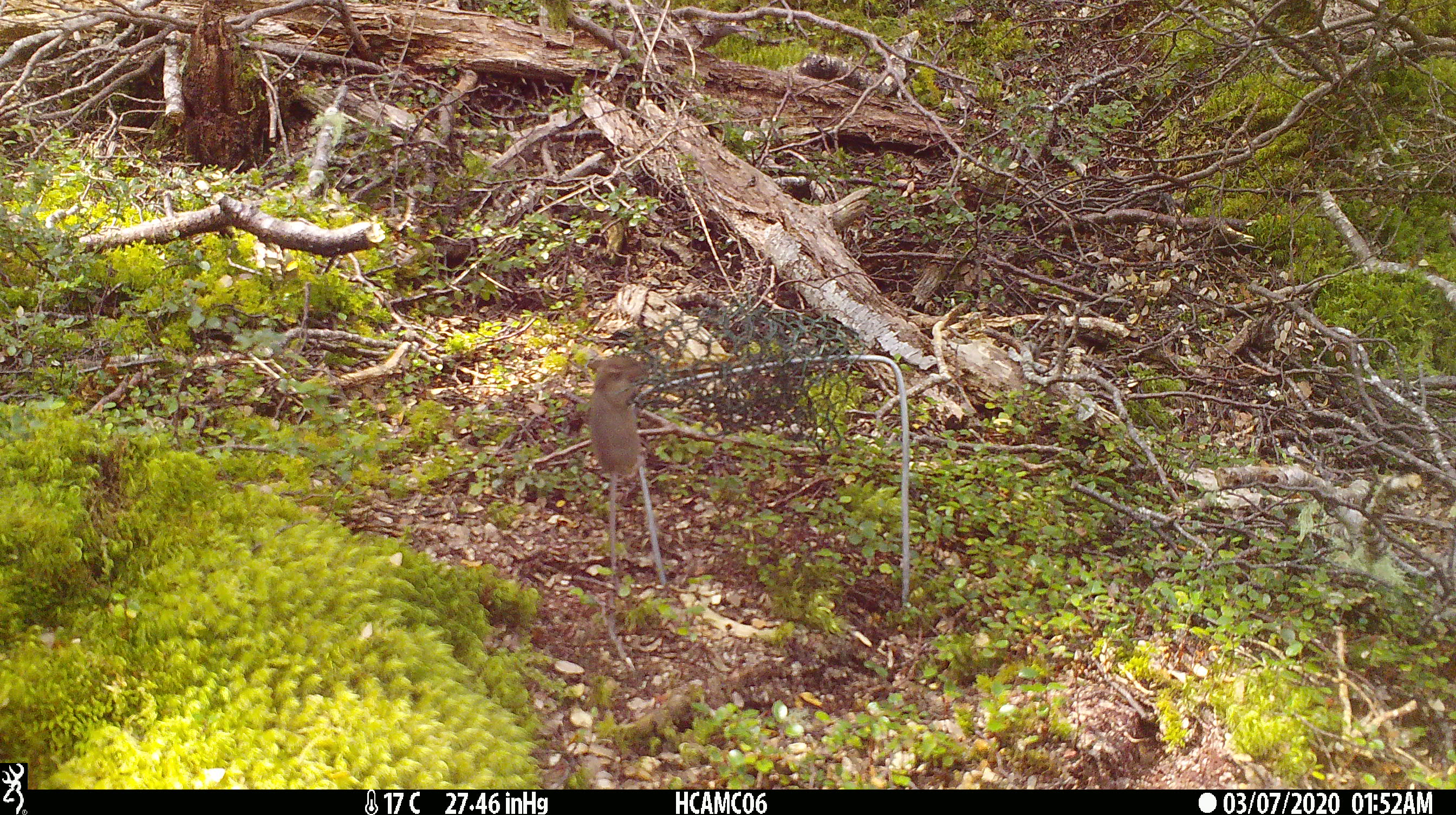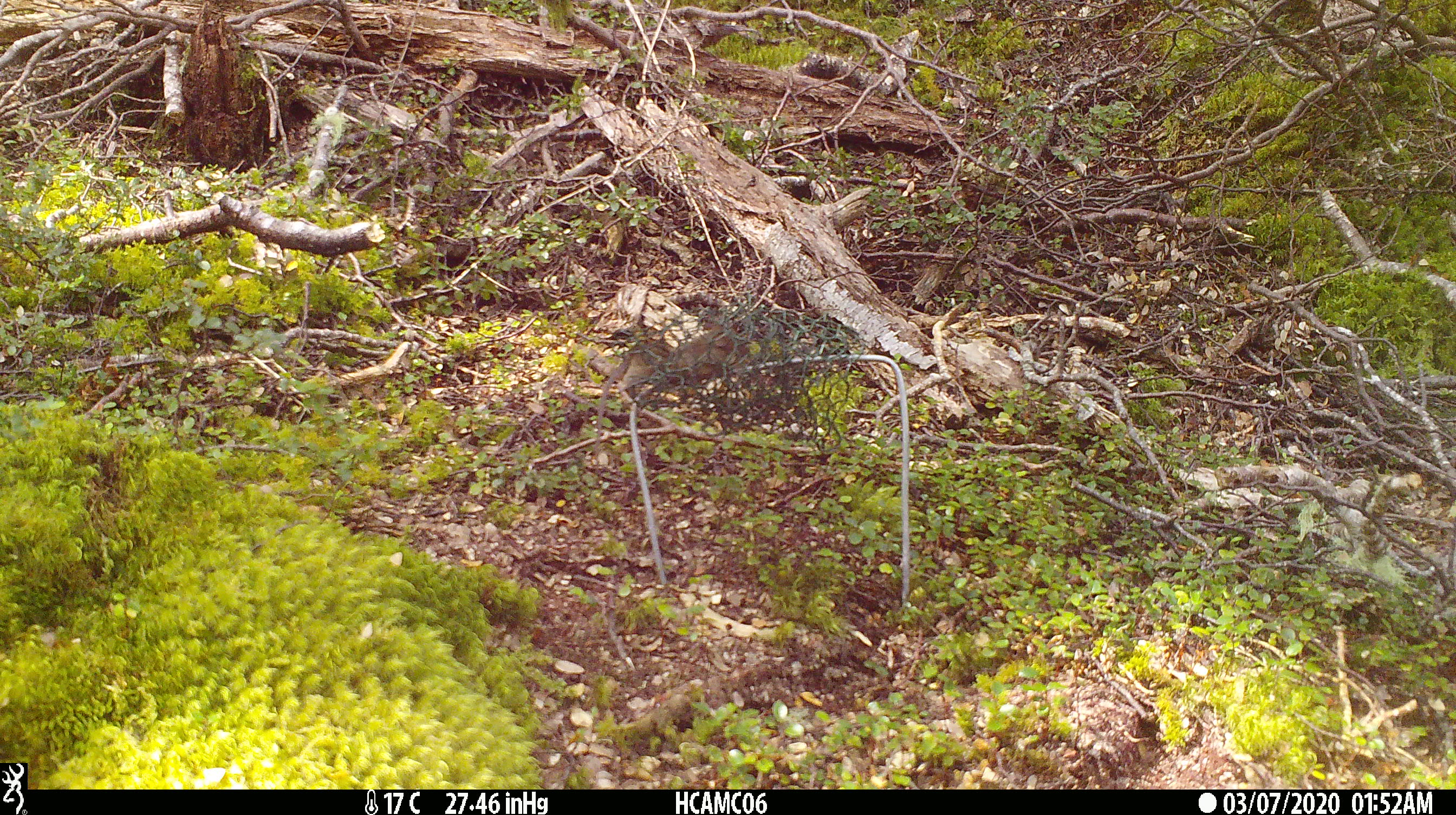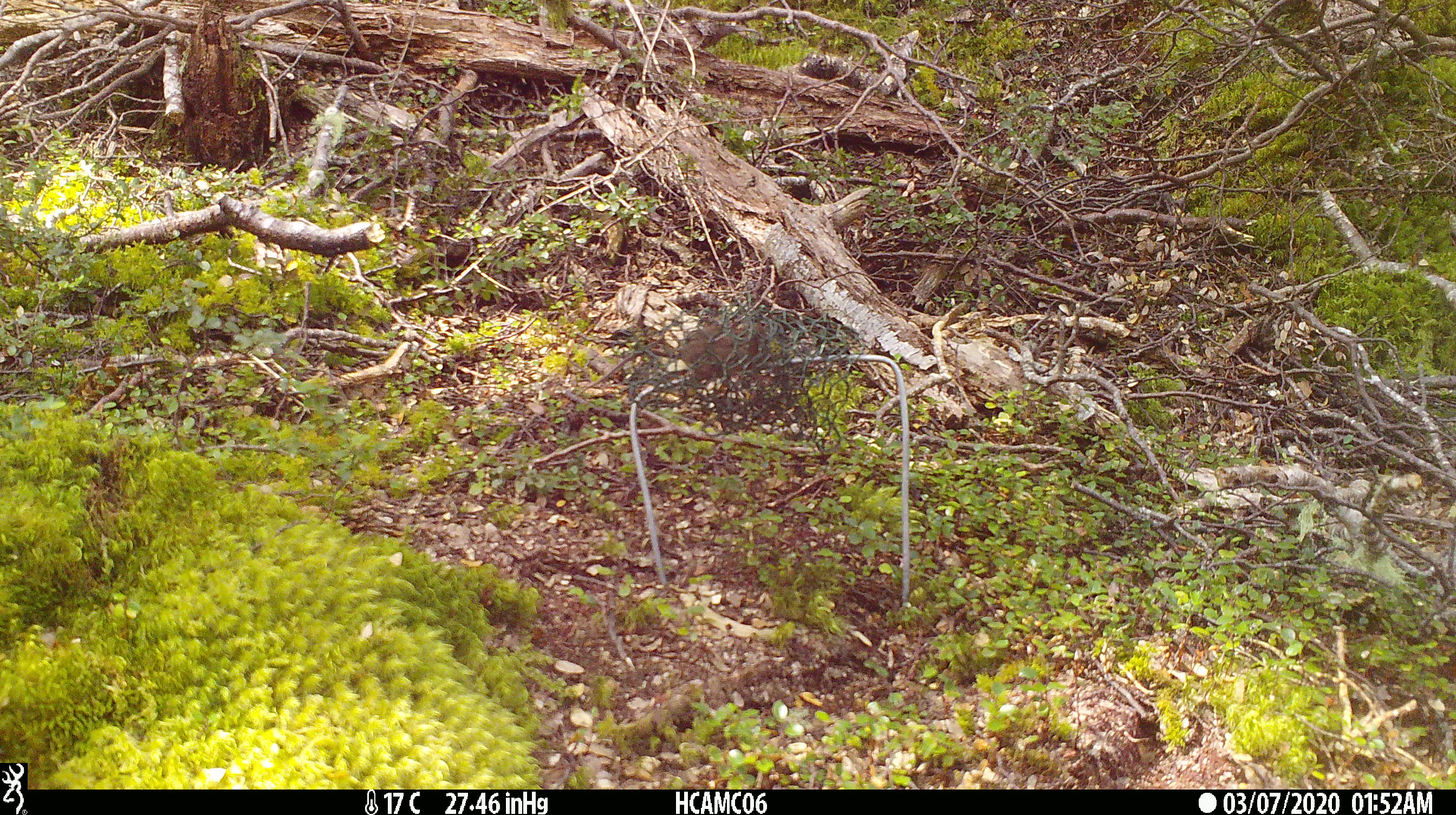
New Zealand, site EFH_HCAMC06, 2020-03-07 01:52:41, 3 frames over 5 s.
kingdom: Animalia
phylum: Chordata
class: Mammalia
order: Rodentia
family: Muridae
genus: Mus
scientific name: Mus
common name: mouse